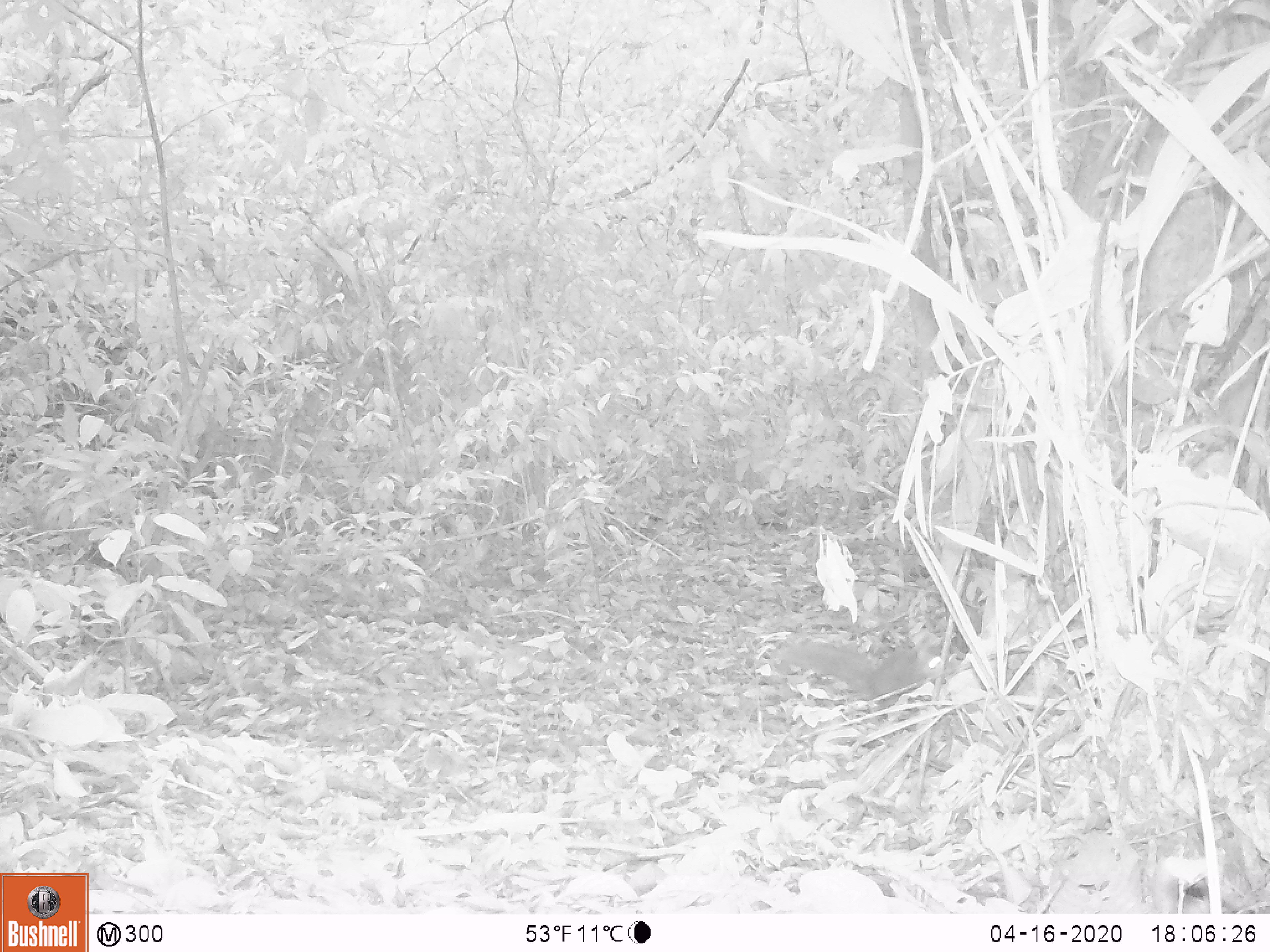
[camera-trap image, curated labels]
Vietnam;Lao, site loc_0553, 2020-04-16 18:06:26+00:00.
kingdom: Animalia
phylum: Chordata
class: Mammalia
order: Rodentia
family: Sciuridae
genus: Sciurus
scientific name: Sciurus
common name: squirrel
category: unidentified squirrel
Unidentified squirrel (squirrel) (Sciurus). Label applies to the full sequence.